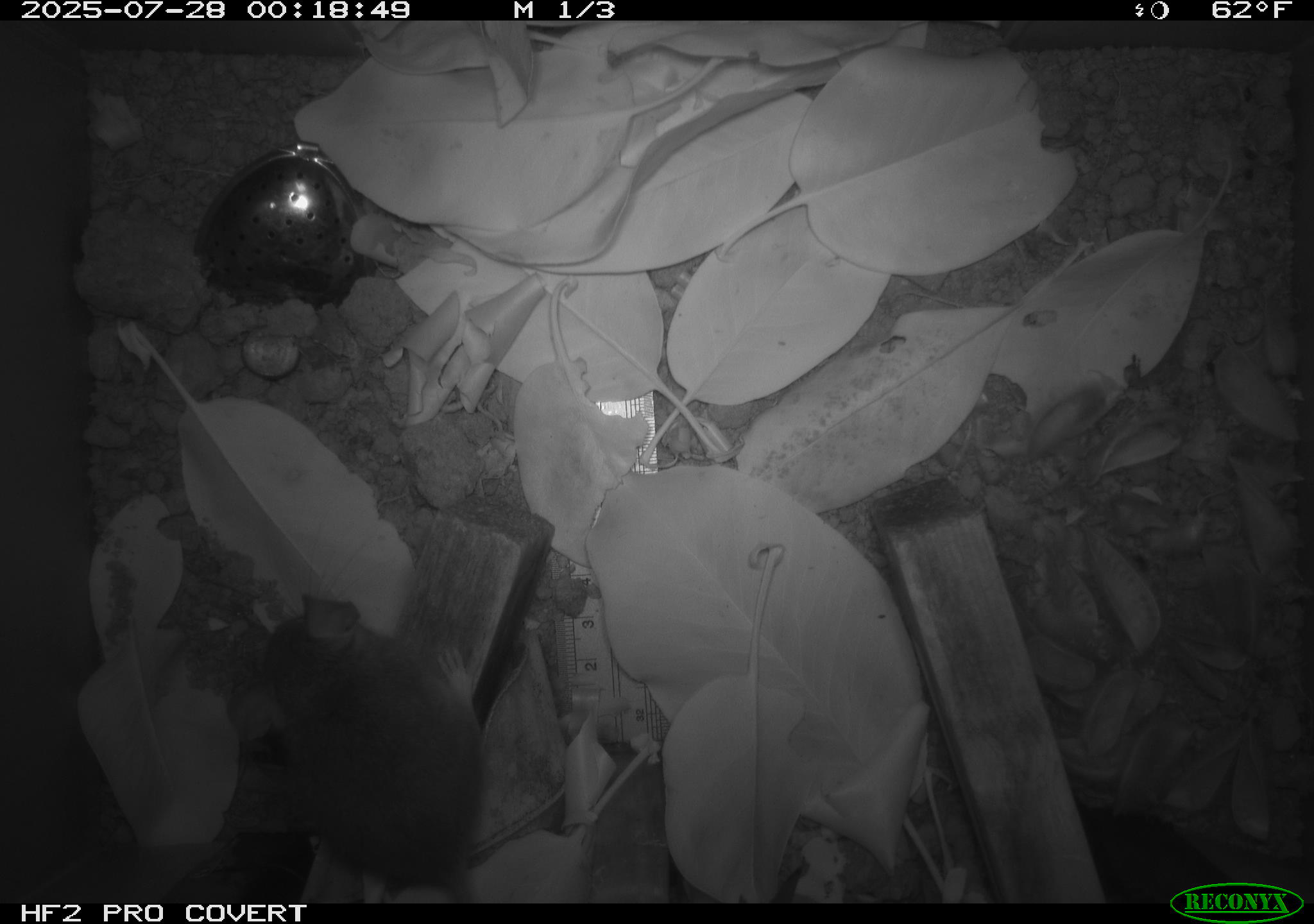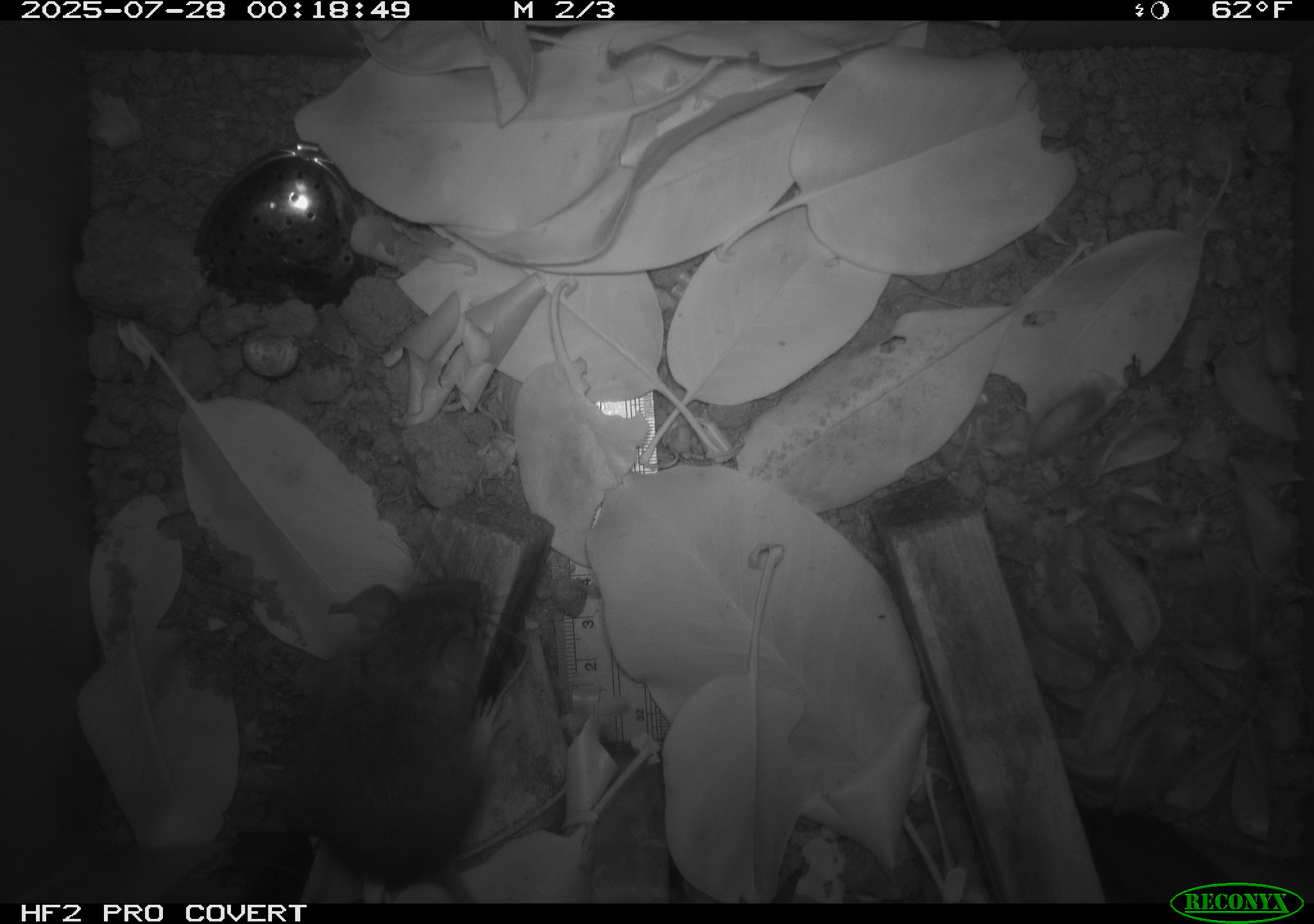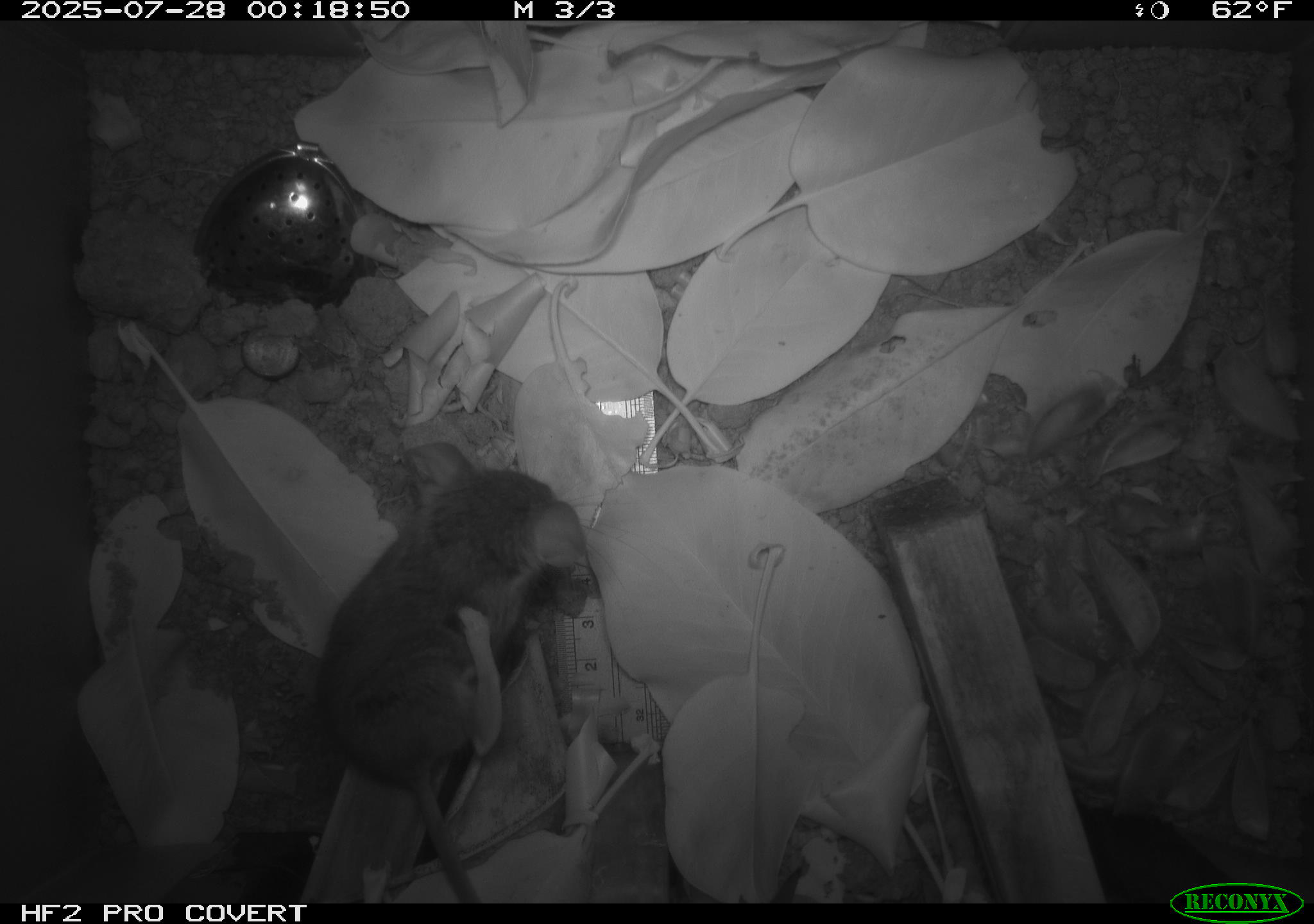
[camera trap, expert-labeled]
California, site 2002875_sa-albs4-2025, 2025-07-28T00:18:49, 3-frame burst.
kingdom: Animalia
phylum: Chordata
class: Mammalia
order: Rodentia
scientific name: Rodentia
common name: mouse species